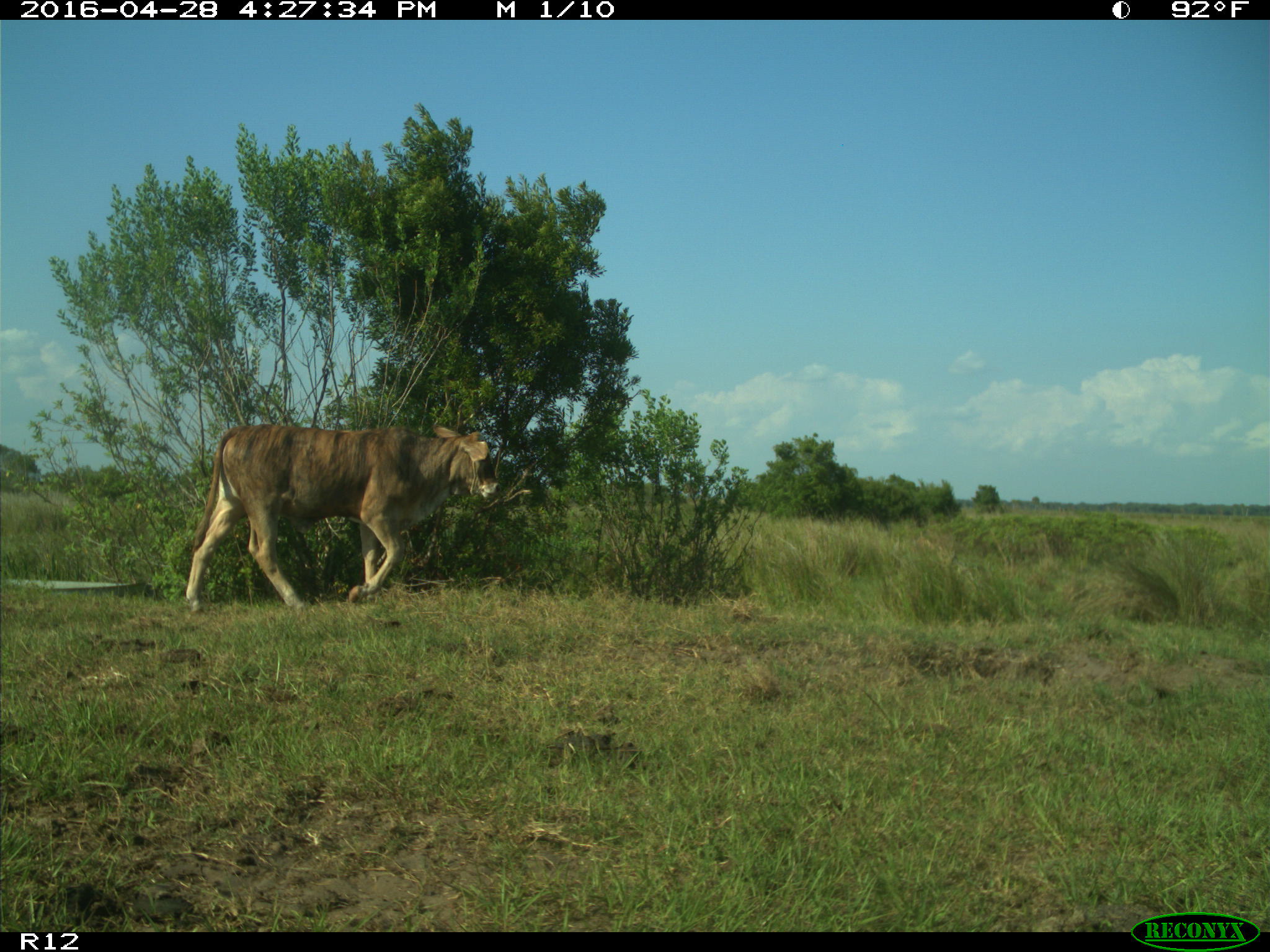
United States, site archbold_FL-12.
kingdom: Animalia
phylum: Chordata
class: Mammalia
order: Artiodactyla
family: Bovidae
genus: Bos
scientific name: Bos taurus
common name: domestic cow